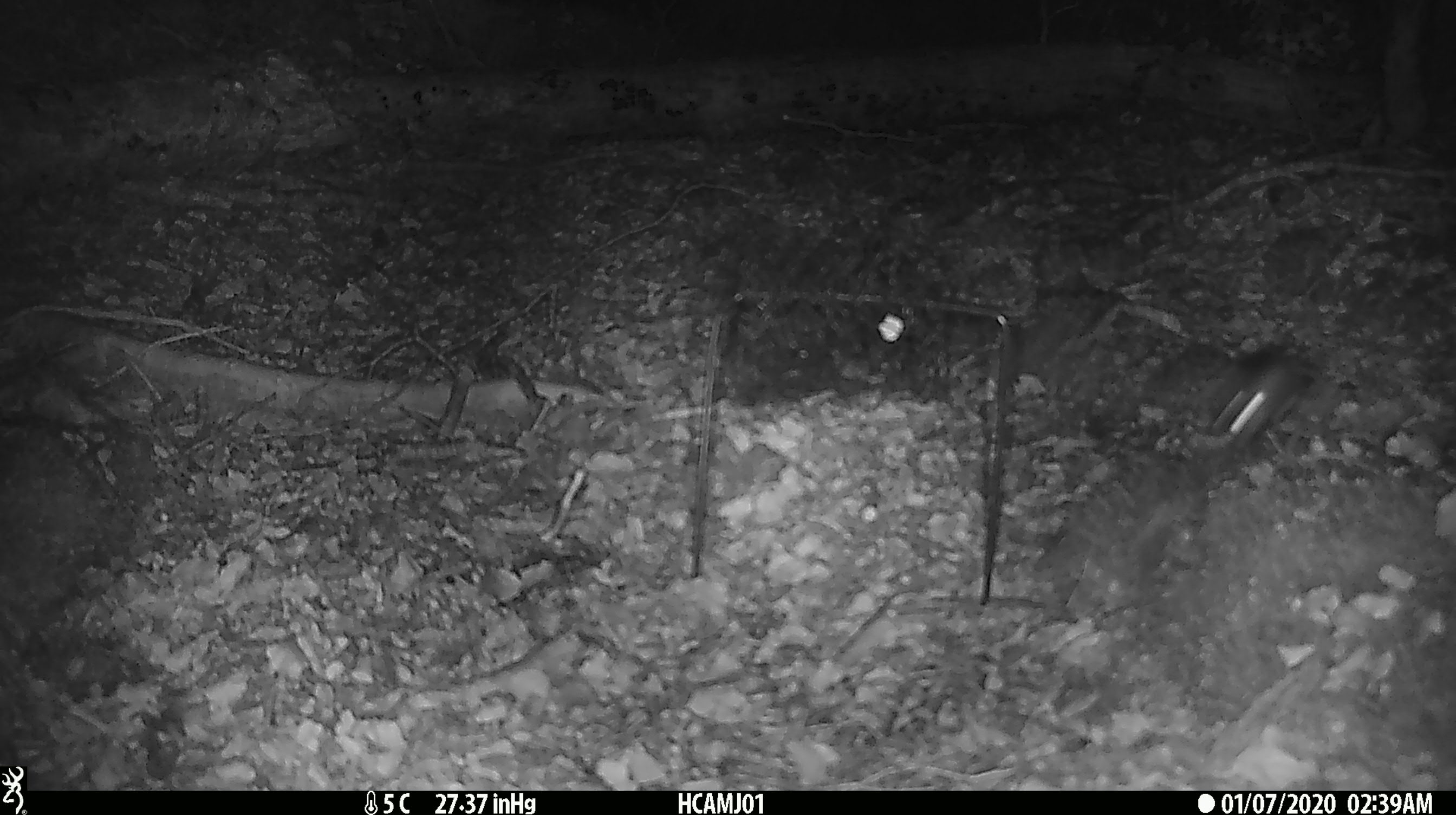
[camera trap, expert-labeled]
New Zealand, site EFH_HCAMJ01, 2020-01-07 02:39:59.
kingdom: Animalia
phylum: Chordata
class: Mammalia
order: Rodentia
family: Muridae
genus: Mus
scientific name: Mus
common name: mouse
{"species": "mouse (Mus)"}